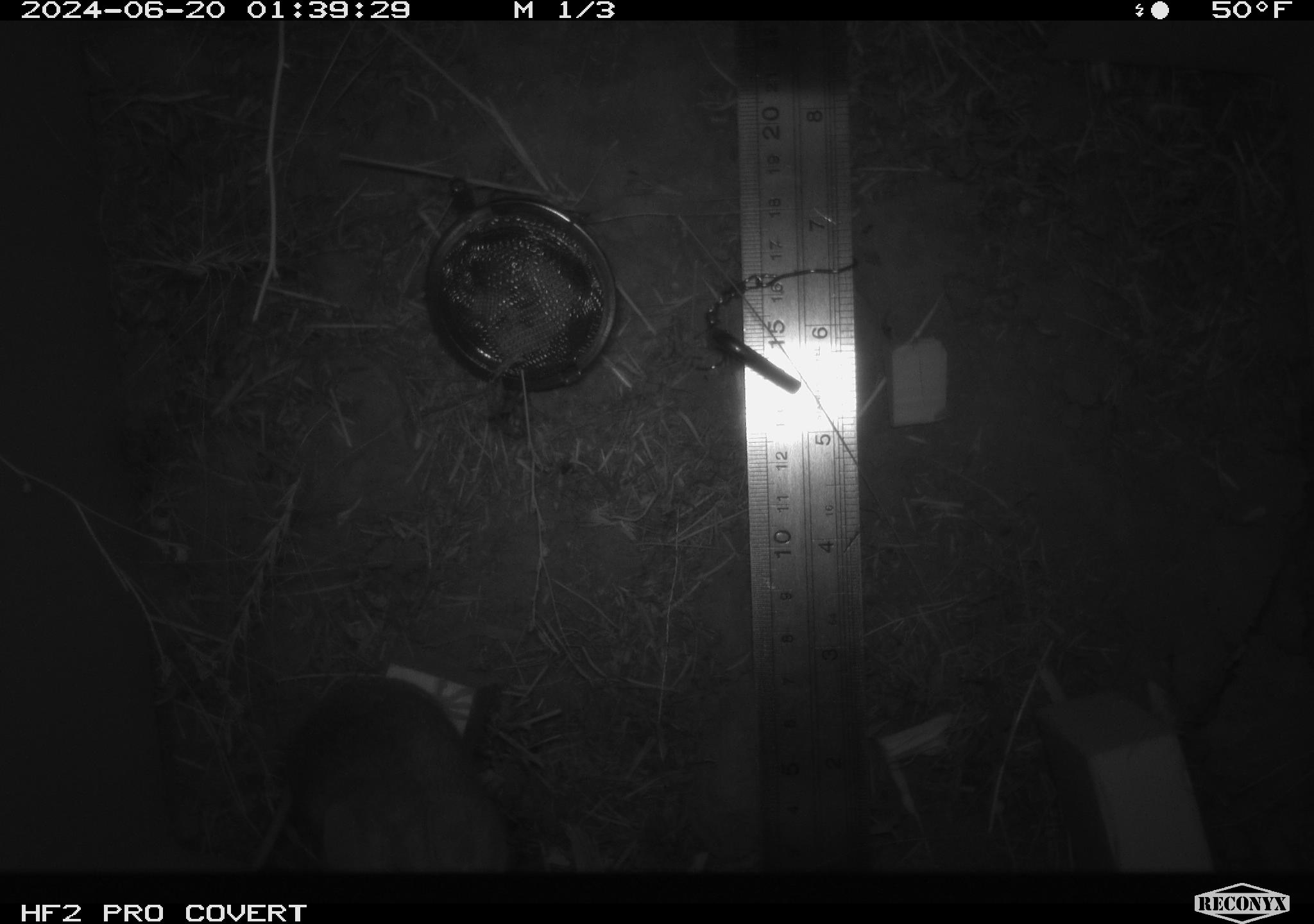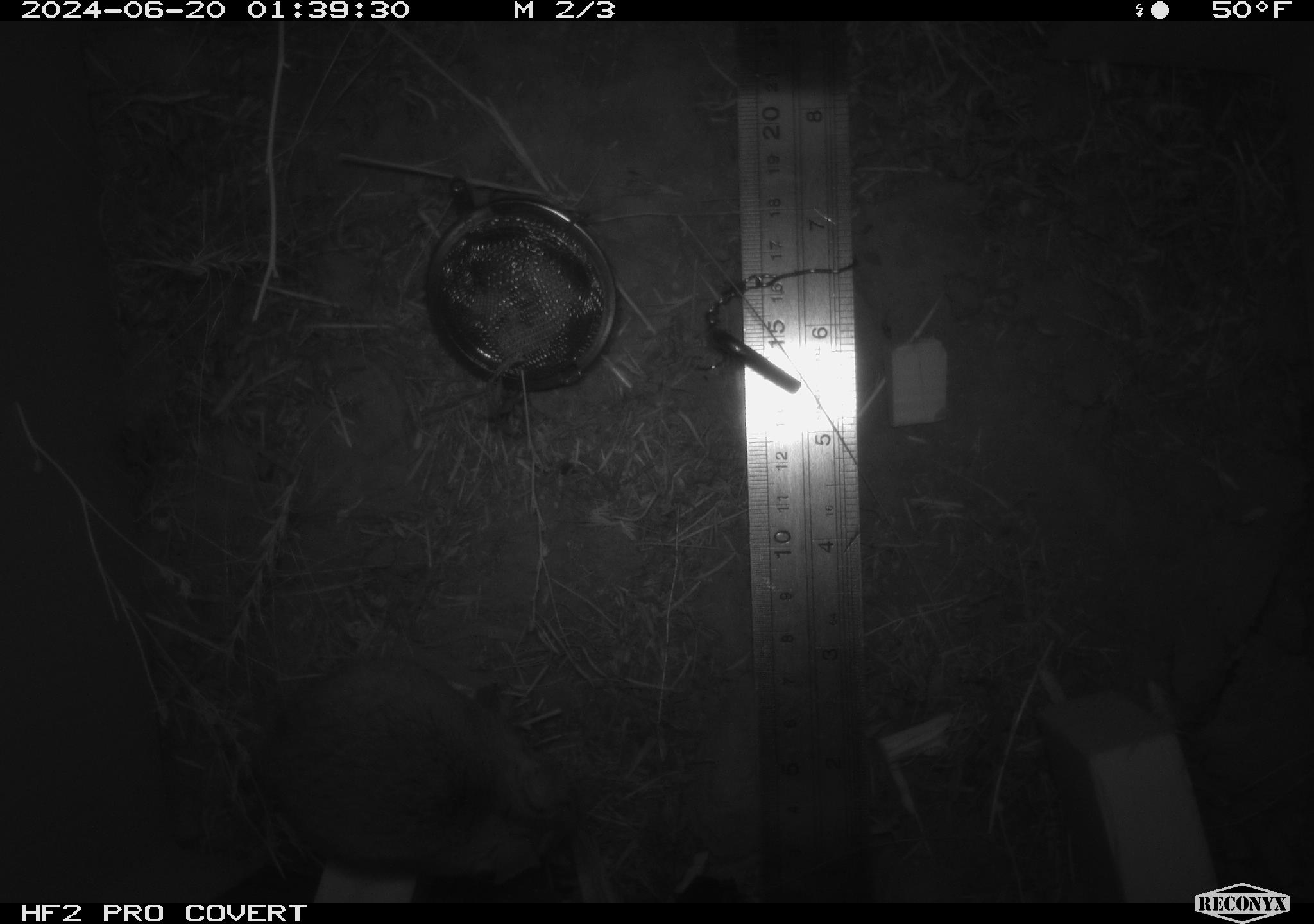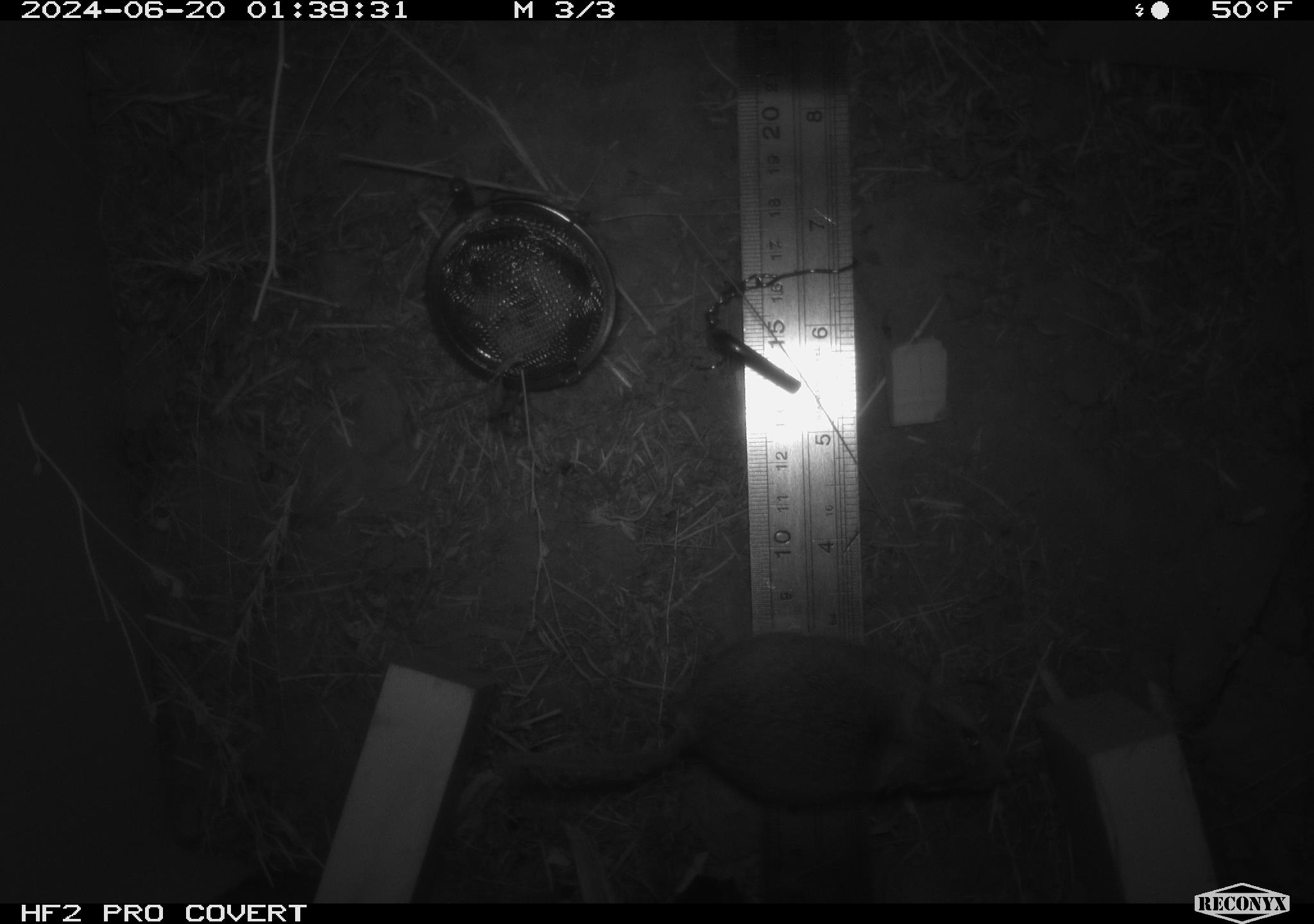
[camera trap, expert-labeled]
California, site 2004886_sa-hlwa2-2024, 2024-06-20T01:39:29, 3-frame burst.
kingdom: Animalia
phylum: Chordata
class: Mammalia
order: Rodentia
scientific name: Rodentia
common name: mouse species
Mouse species (Rodentia).